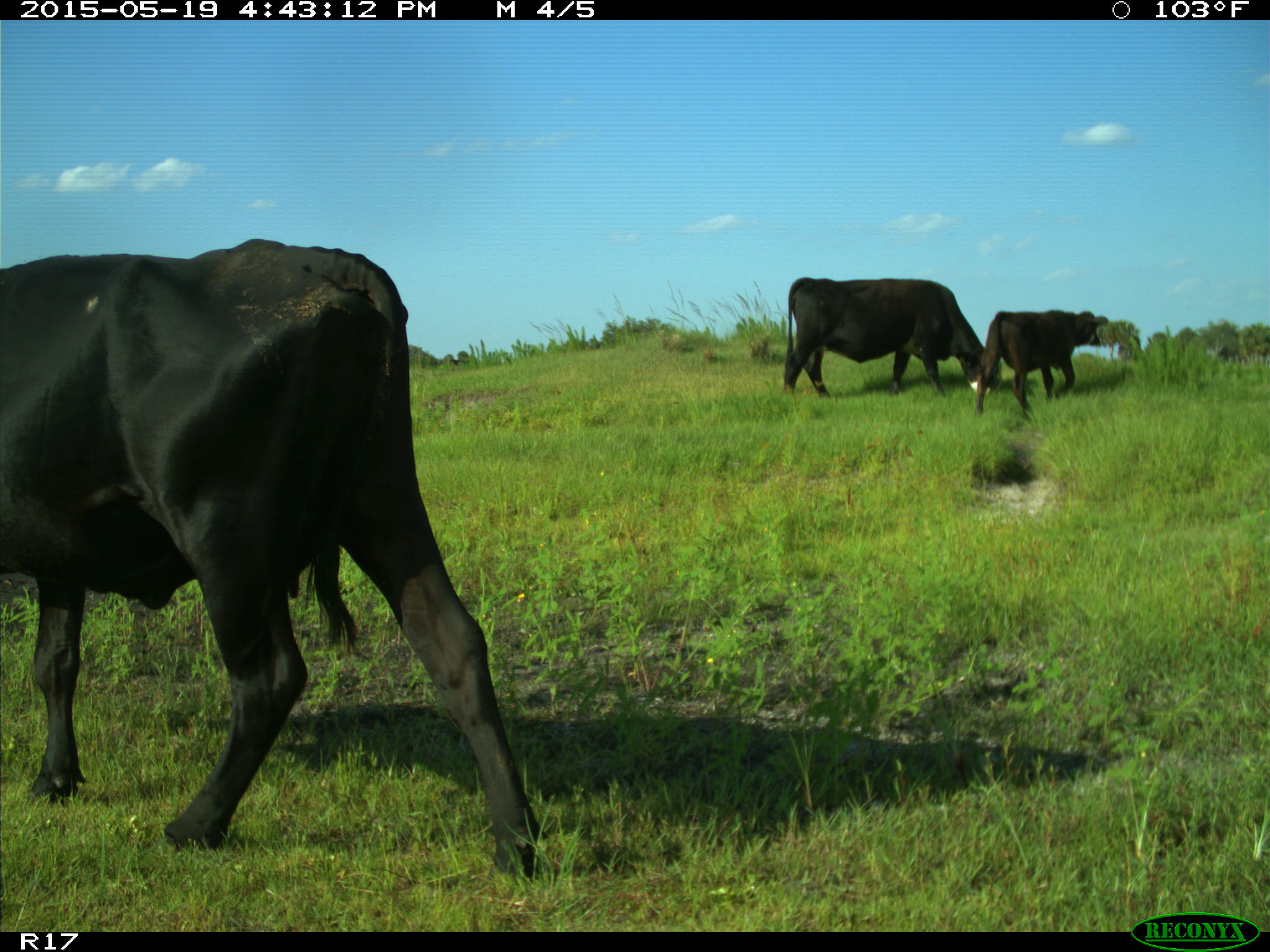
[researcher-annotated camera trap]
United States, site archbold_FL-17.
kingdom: Animalia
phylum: Chordata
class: Mammalia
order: Artiodactyla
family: Bovidae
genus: Bos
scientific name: Bos taurus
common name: domestic cow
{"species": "Bos taurus (domestic cow)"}